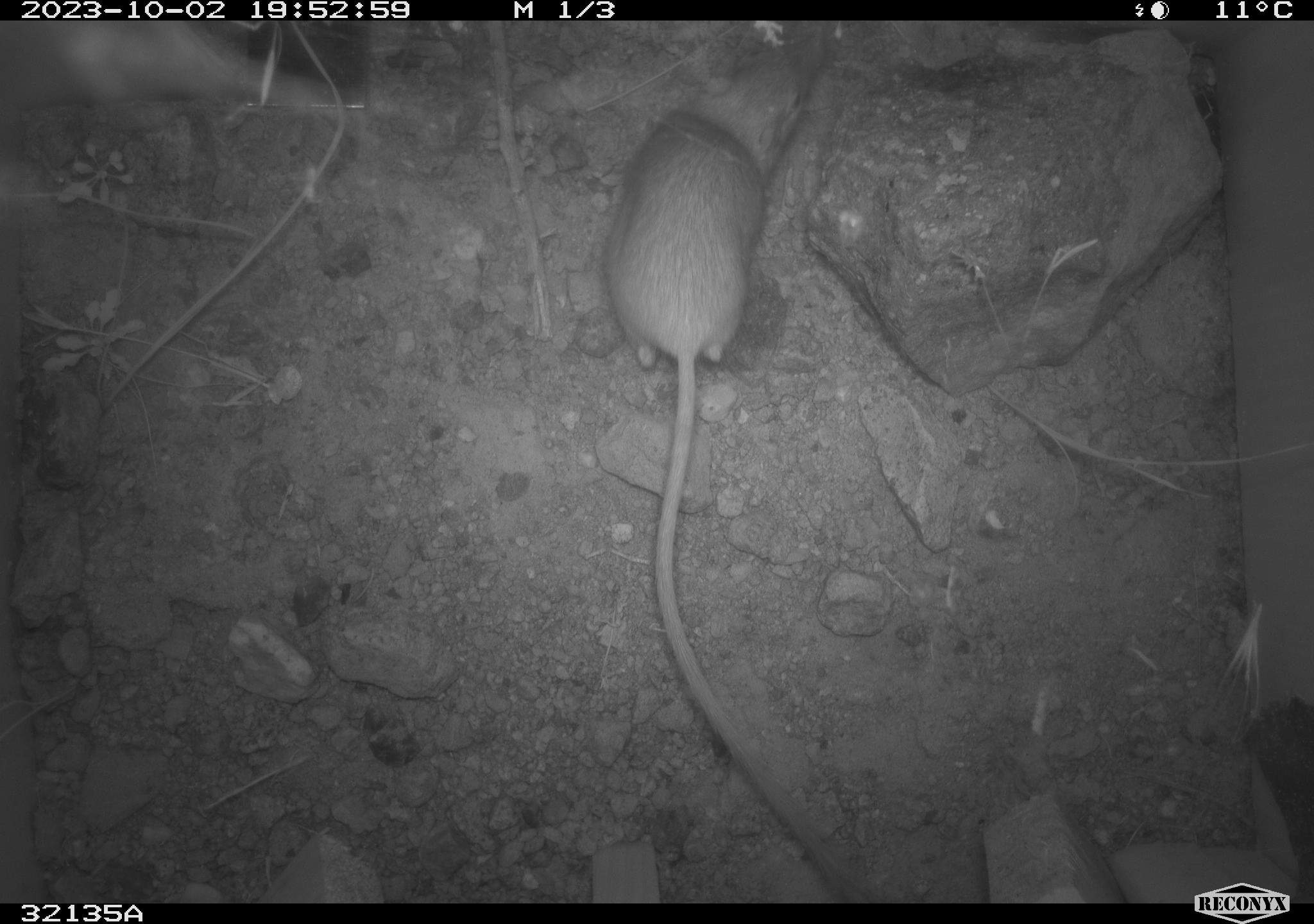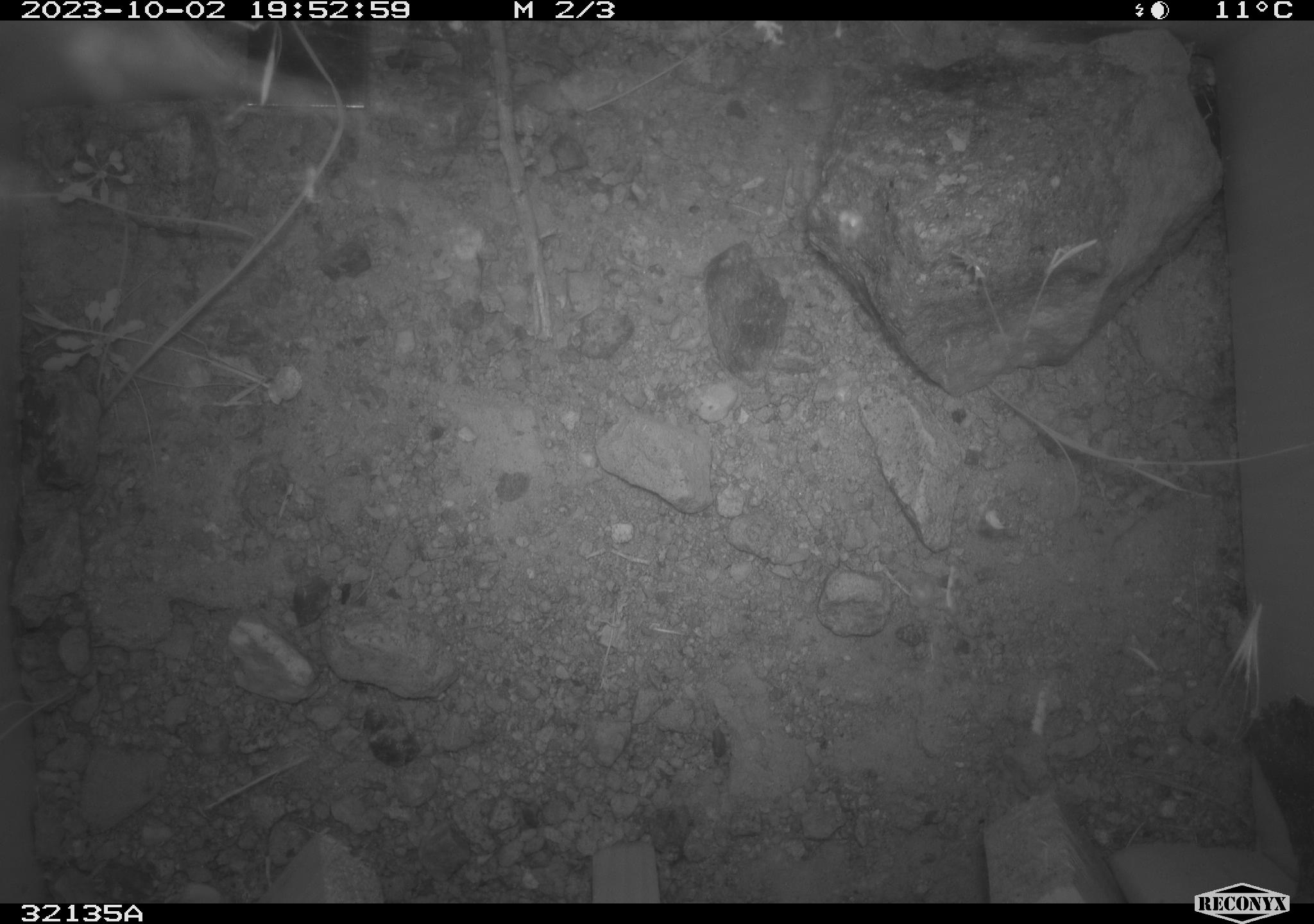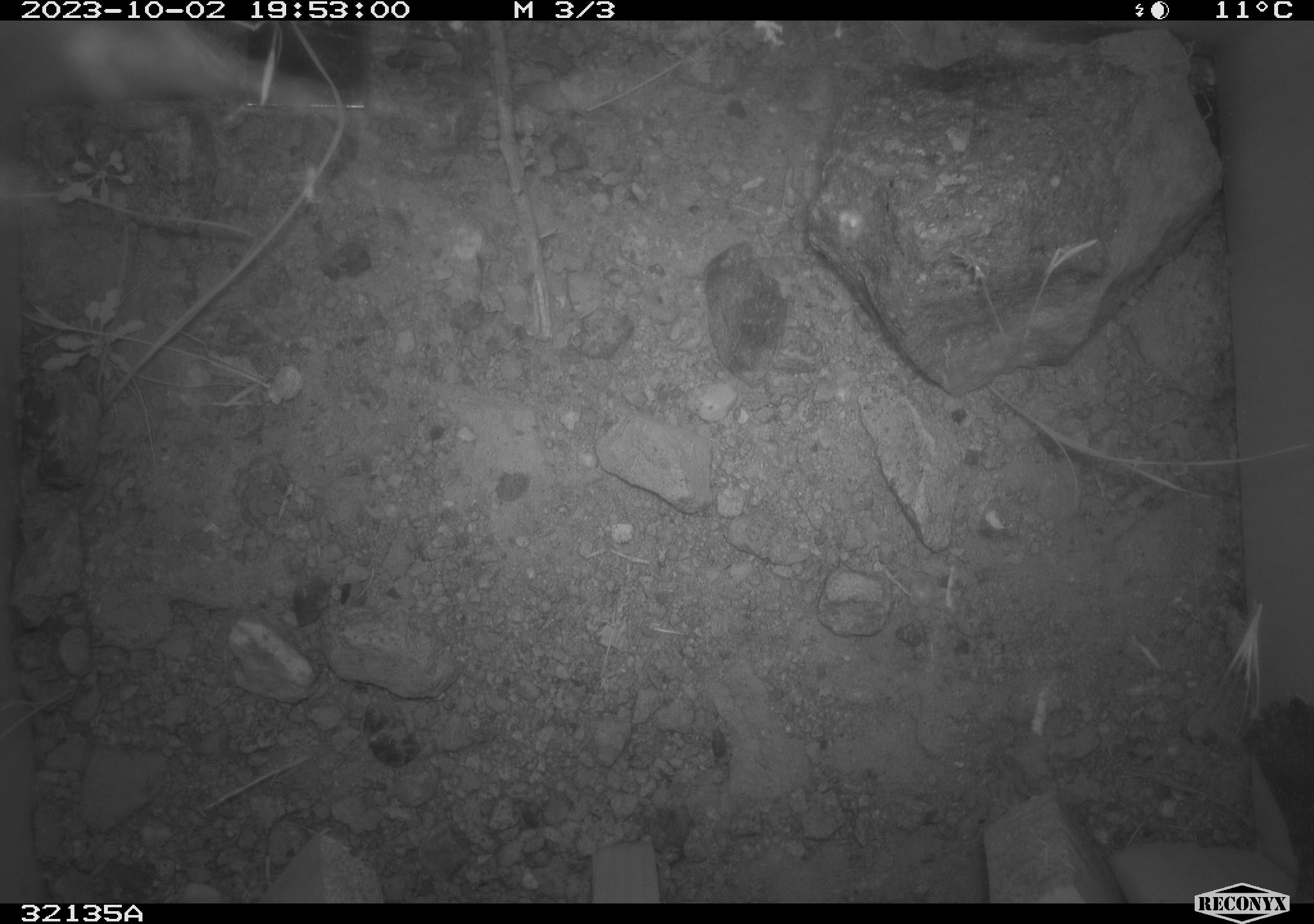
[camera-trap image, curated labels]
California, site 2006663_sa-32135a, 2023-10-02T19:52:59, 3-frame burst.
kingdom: Animalia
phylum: Chordata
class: Mammalia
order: Rodentia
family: Heteromyidae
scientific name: Heteromyidae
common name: kangaroo rats and pocket mice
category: heteromyidae family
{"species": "heteromyidae family (kangaroo rats and pocket mice) (Heteromyidae)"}